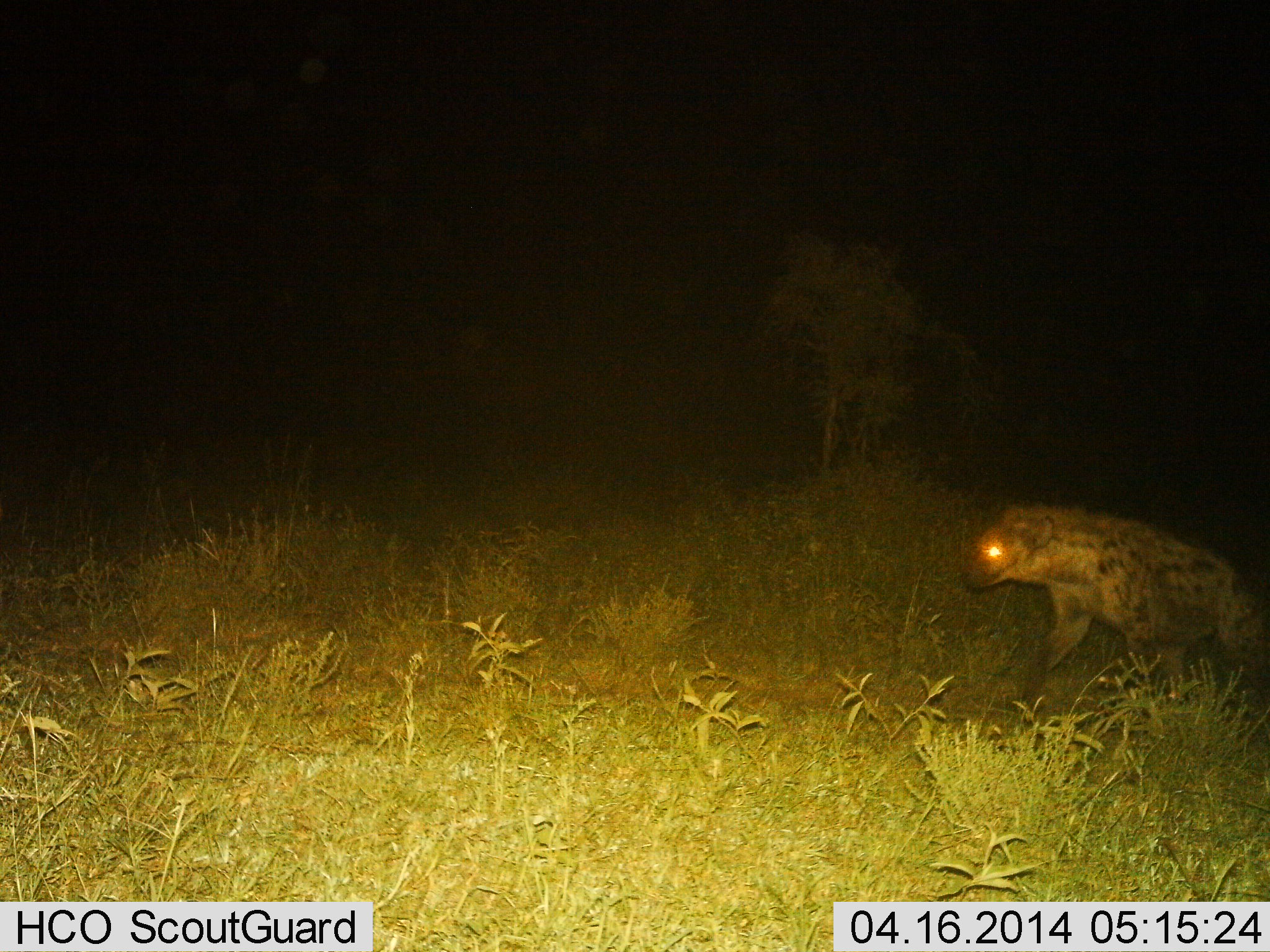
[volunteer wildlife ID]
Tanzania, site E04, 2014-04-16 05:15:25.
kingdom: Animalia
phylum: Chordata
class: Mammalia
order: Carnivora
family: Hyaenidae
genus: Crocuta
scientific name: Crocuta crocuta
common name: spotted hyena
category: hyenaspotted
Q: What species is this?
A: Hyenaspotted (spotted hyena) (Crocuta crocuta).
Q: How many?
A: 1.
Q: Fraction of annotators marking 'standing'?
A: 20%.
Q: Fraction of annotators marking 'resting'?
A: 0%.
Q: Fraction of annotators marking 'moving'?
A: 80%.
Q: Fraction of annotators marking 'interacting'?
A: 0%.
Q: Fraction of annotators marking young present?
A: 0%.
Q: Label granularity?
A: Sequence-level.